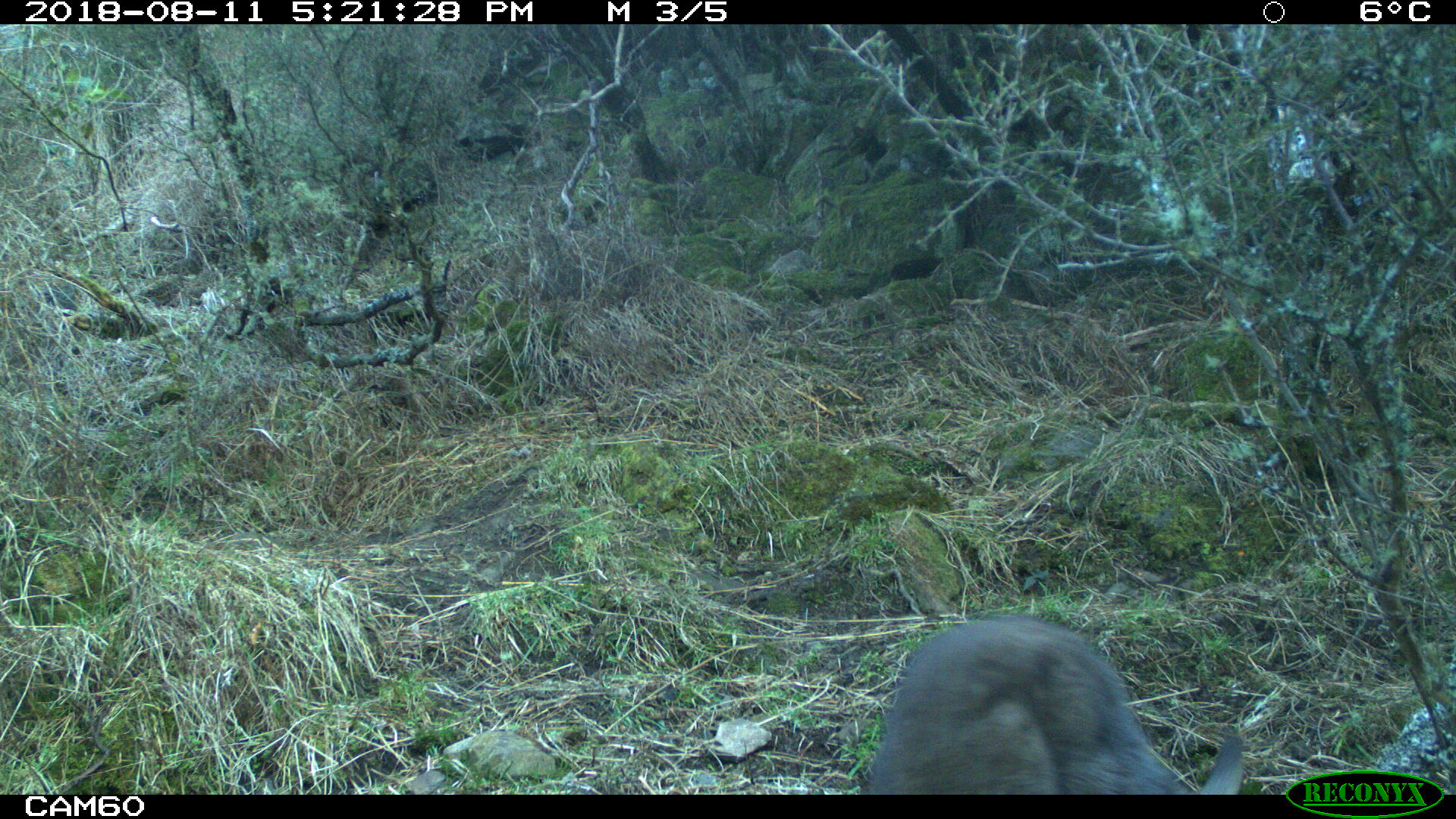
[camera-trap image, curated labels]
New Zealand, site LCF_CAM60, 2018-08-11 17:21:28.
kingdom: Animalia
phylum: Chordata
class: Mammalia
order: Diprotodontia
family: Macropodidae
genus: Notamacropus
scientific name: Notamacropus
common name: wallaby